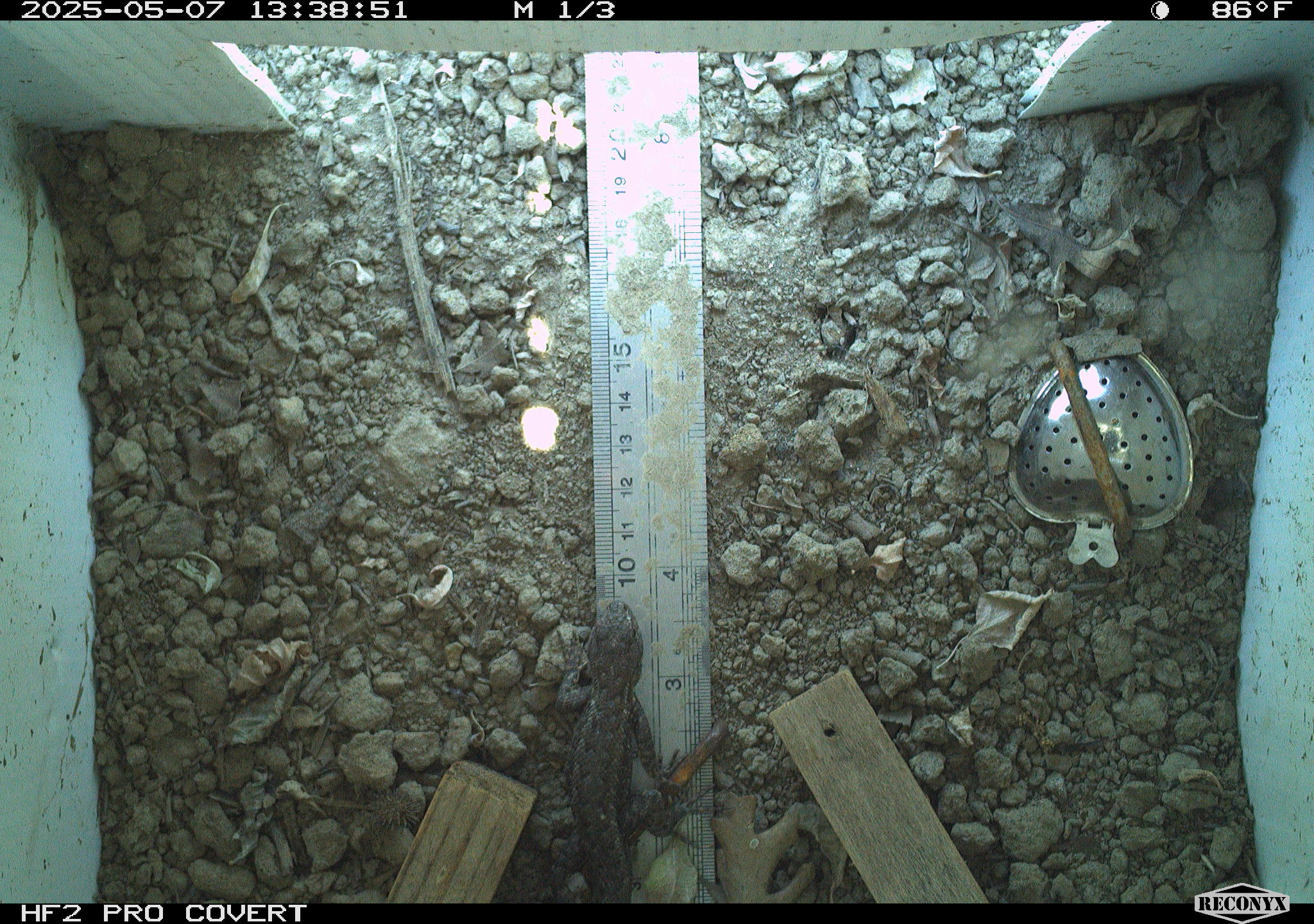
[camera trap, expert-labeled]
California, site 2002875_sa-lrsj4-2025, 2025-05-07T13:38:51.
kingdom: Animalia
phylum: Chordata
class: Reptilia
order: Squamata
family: Phrynosomatidae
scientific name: Phrynosomatidae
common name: north american spiny lizards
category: sceloporus/uta species